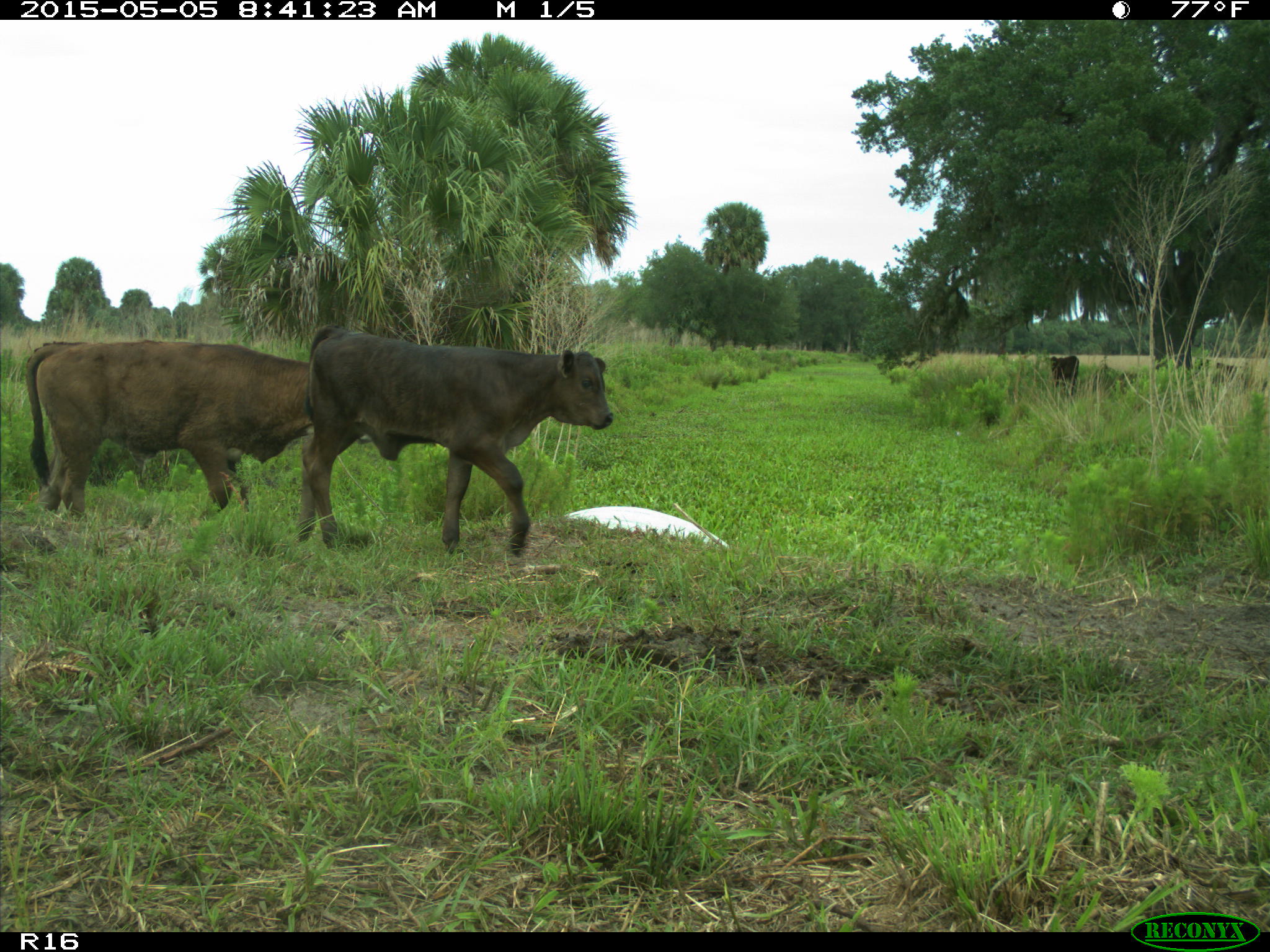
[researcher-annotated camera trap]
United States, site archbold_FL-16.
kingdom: Animalia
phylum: Chordata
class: Mammalia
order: Artiodactyla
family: Bovidae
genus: Bos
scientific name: Bos taurus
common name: domestic cow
Bos taurus (domestic cow).